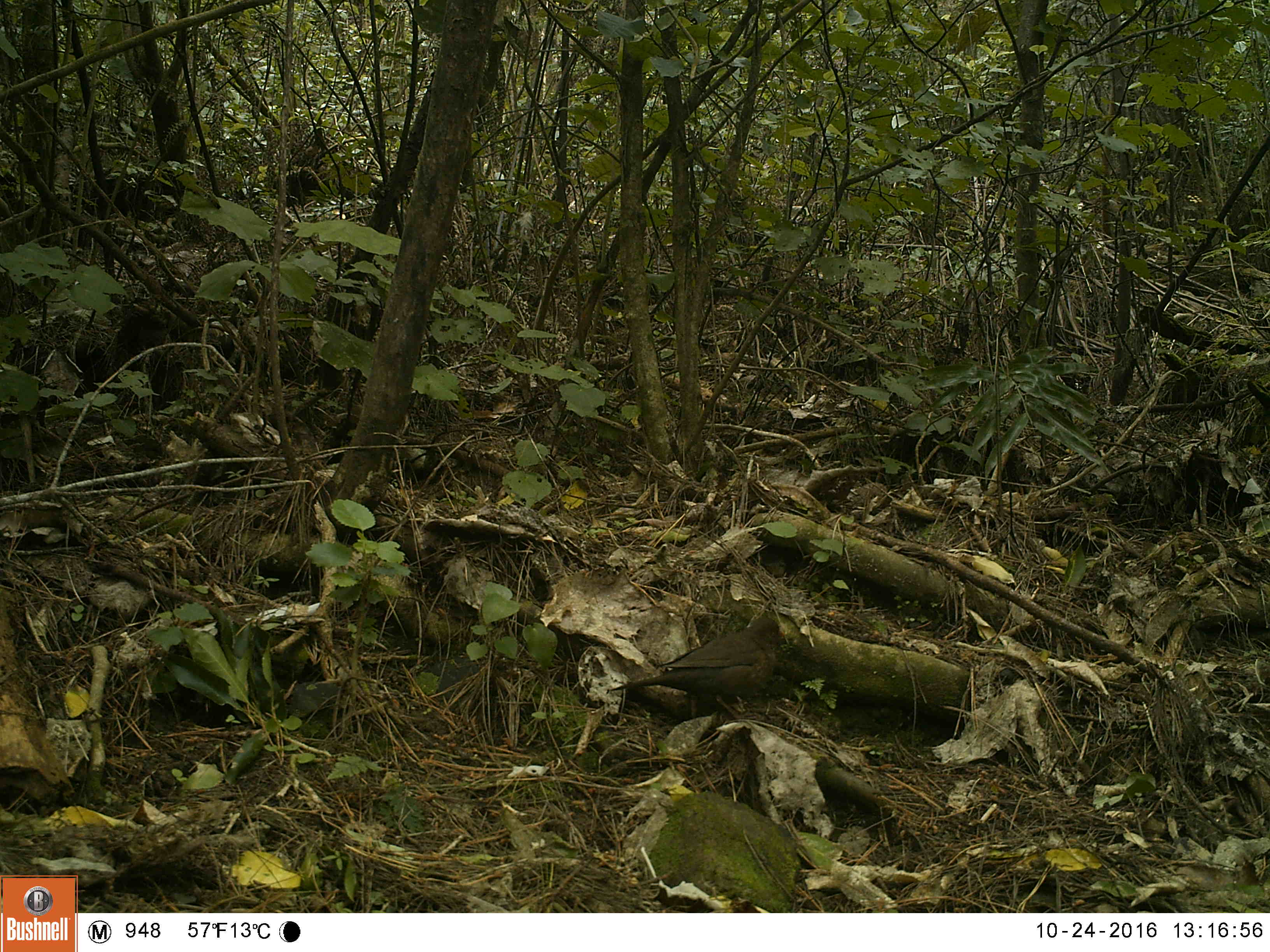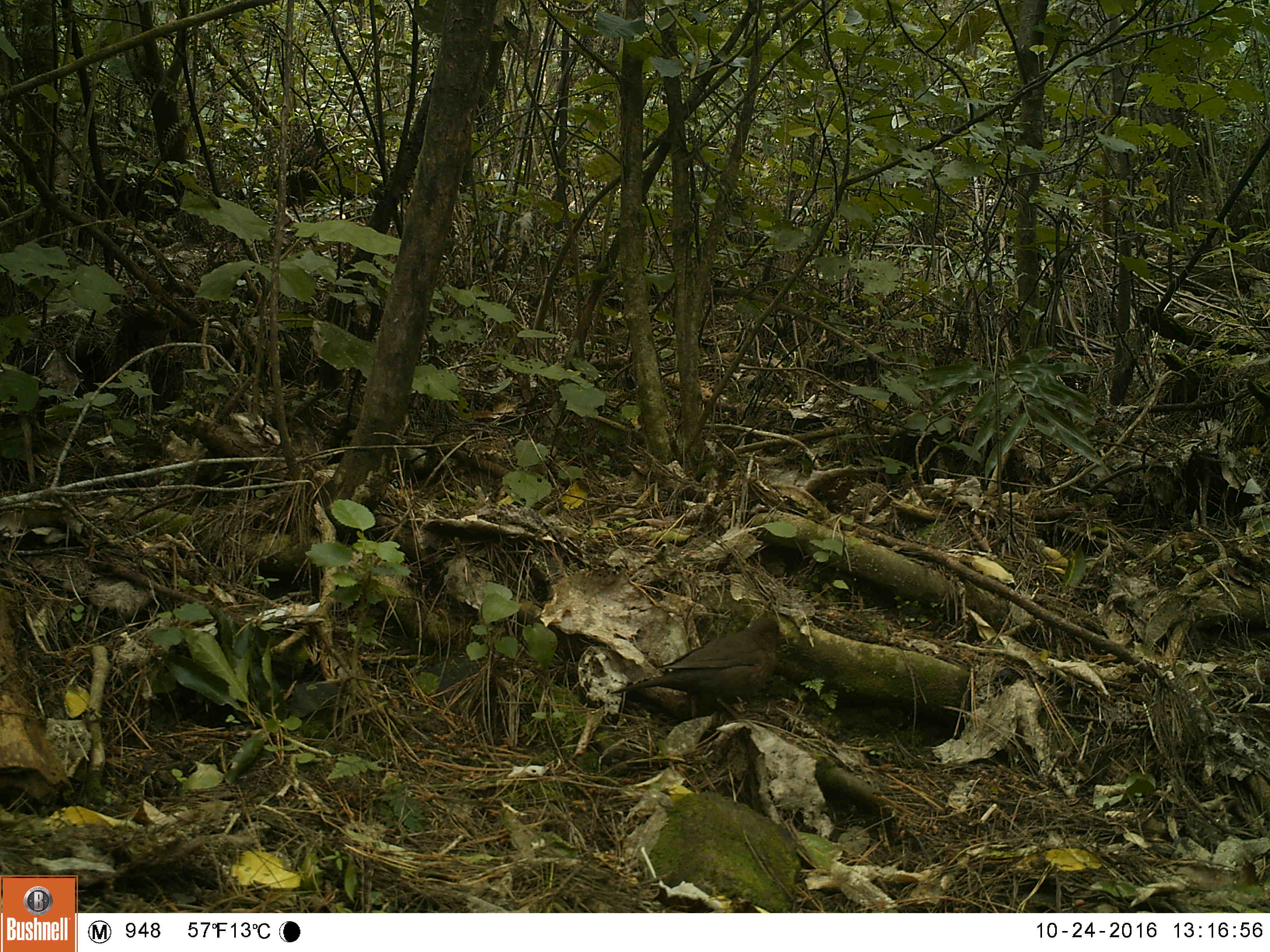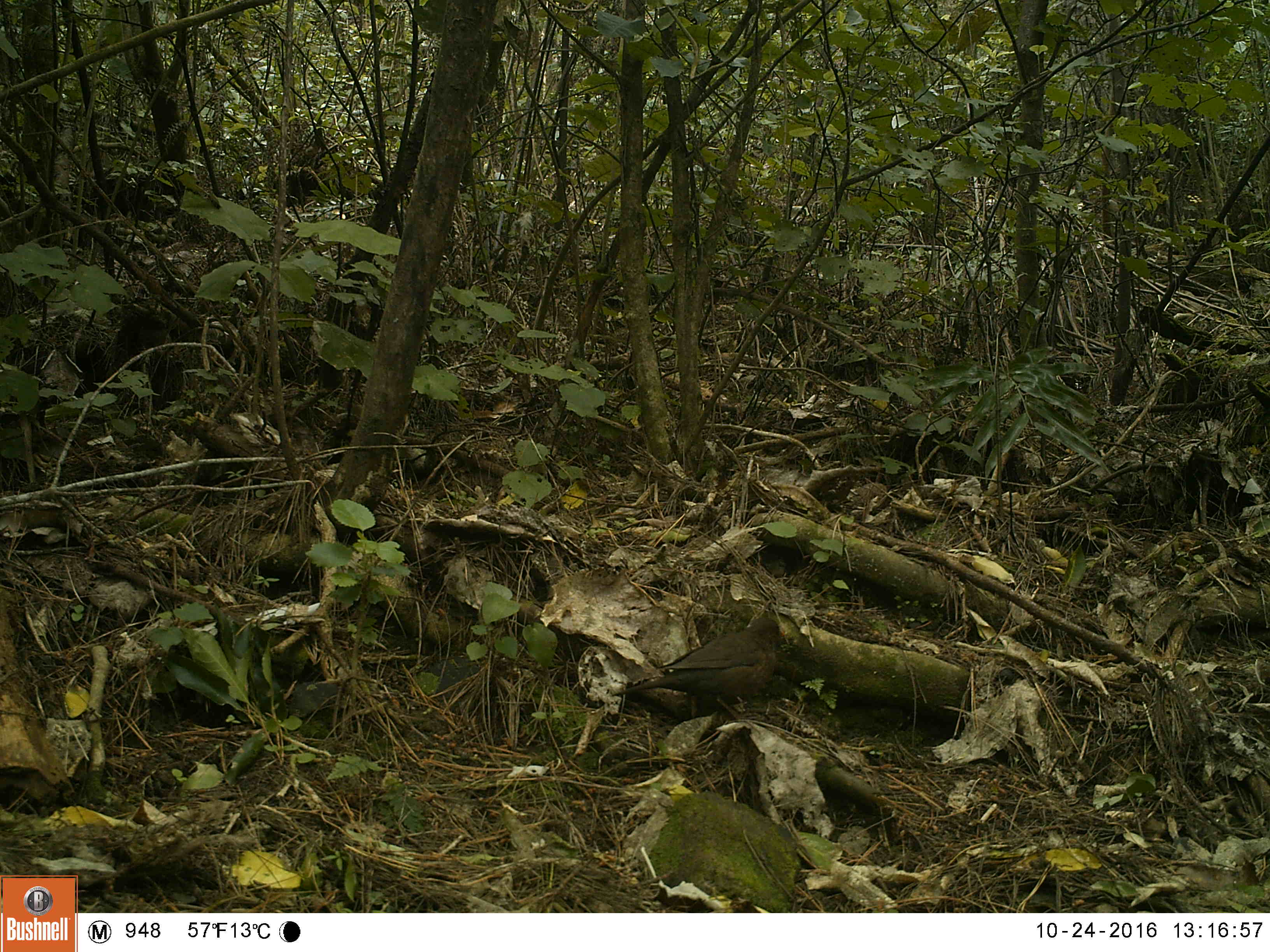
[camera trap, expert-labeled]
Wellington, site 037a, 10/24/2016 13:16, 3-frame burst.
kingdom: Animalia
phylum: Chordata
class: Aves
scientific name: Aves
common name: bird